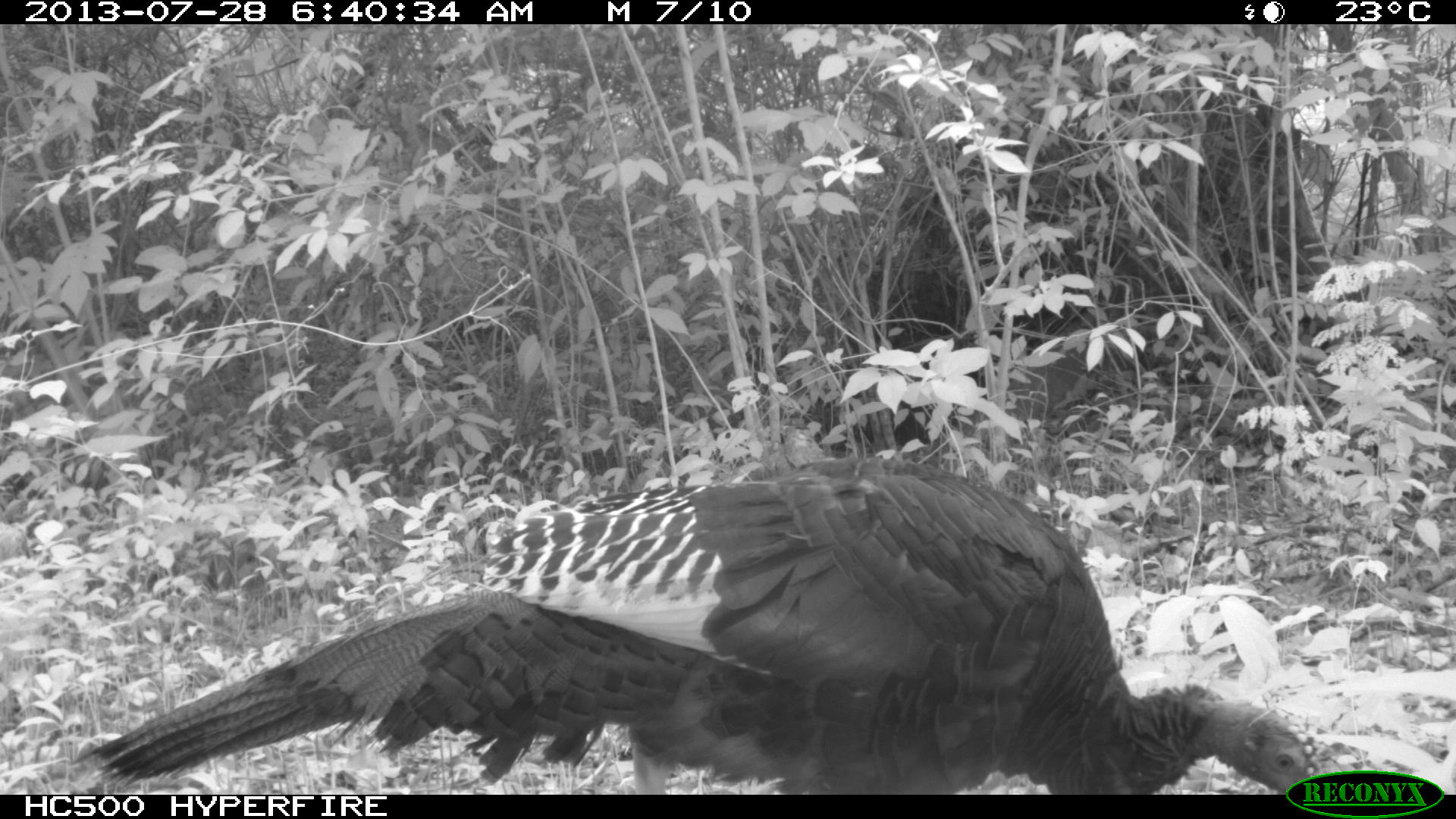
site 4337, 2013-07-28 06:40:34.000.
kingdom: Animalia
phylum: Chordata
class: Aves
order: Galliformes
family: Phasianidae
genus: Meleagris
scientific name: Meleagris ocellata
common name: ocellated turkey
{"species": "Meleagris ocellata (ocellated turkey)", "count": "1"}